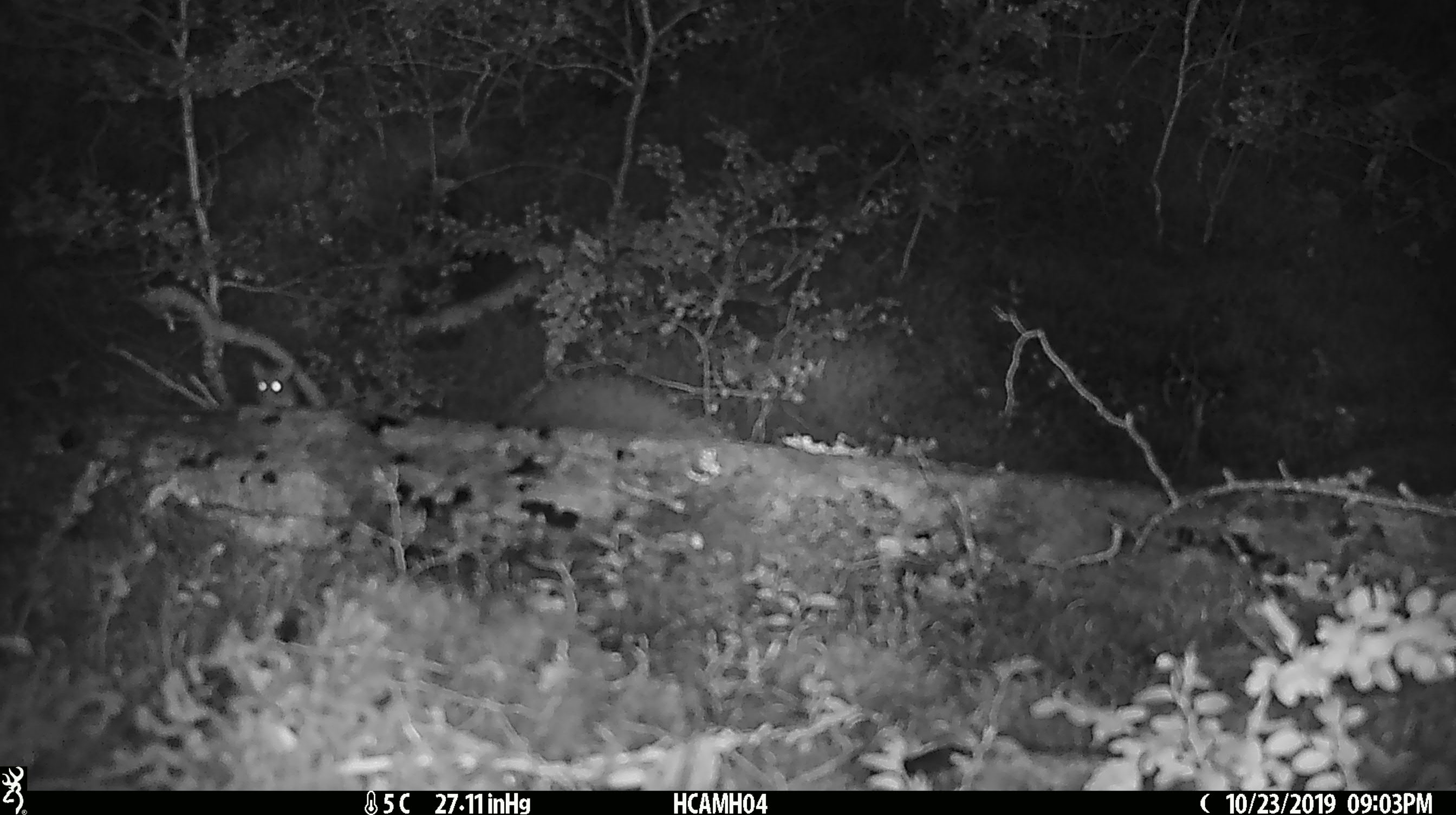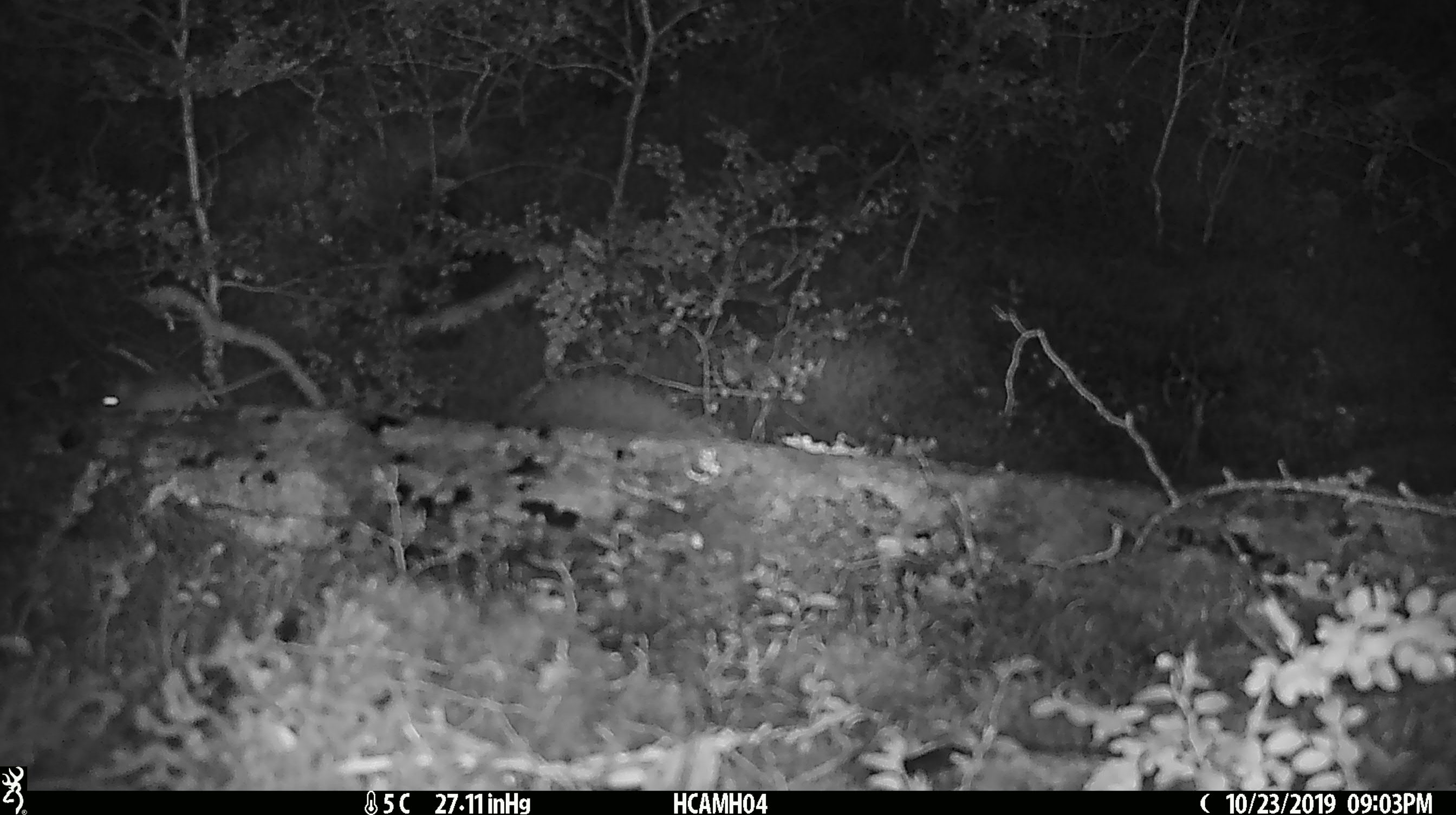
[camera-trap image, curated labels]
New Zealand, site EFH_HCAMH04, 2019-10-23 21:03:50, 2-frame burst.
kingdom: Animalia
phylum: Chordata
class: Mammalia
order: Rodentia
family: Muridae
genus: Mus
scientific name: Mus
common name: mouse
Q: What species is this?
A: Mouse (Mus).